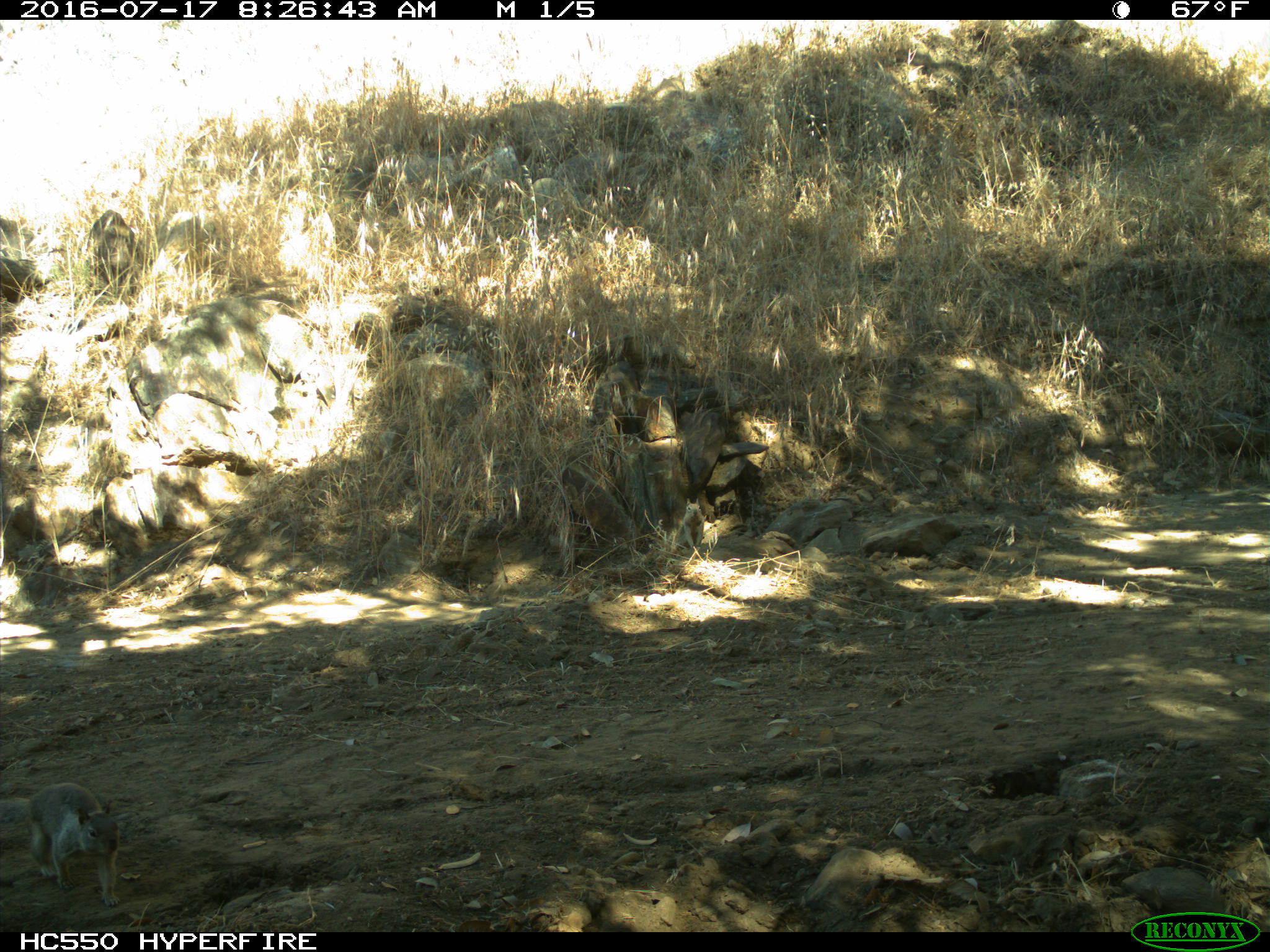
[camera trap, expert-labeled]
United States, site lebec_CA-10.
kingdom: Animalia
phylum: Chordata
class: Mammalia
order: Rodentia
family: Sciuridae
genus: Otospermophilus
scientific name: Otospermophilus beecheyi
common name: california ground squirrel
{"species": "Otospermophilus beecheyi (california ground squirrel)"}